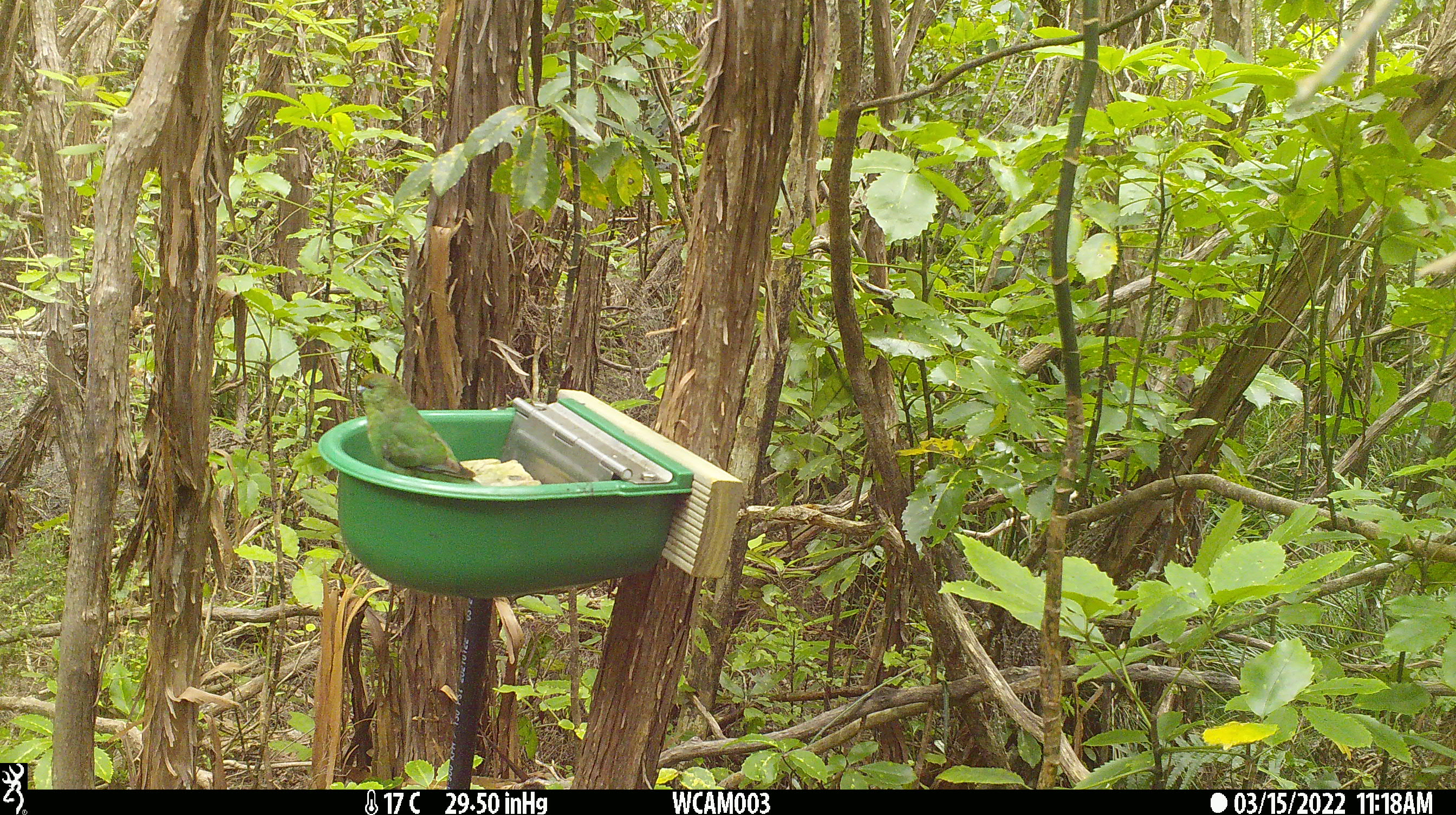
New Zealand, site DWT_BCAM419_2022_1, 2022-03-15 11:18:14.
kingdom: Animalia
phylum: Chordata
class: Aves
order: Psittaciformes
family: Psittaculidae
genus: Cyanoramphus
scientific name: Cyanoramphus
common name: parakeet